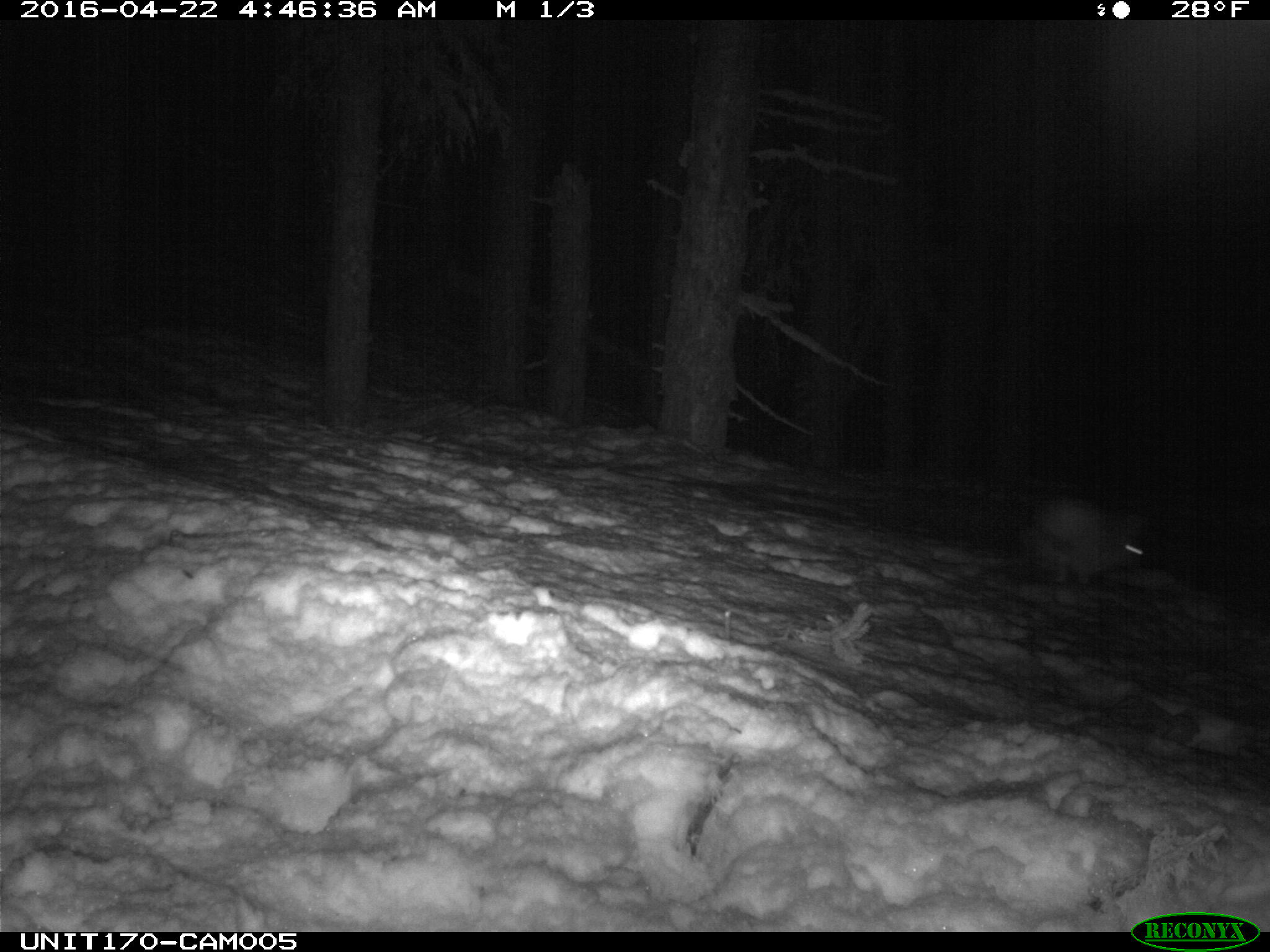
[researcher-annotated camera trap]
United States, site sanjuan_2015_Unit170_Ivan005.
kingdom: Animalia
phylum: Chordata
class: Mammalia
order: Lagomorpha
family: Leporidae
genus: Lepus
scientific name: Lepus americanus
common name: snowshoe hare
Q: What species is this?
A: Lepus americanus (snowshoe hare).